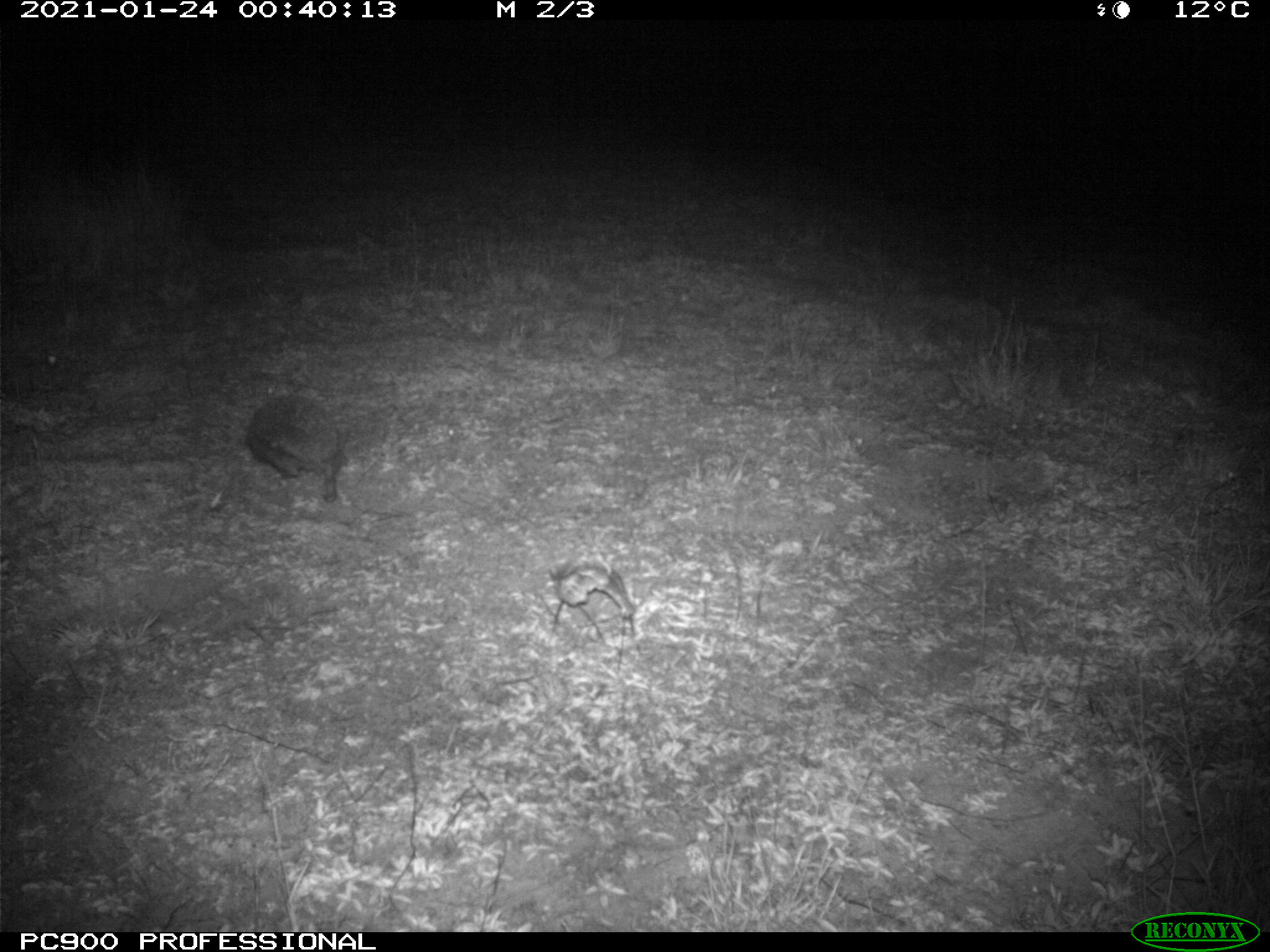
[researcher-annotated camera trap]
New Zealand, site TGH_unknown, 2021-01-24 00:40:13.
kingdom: Animalia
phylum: Chordata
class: Mammalia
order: Eulipotyphla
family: Erinaceidae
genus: Erinaceus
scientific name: Erinaceus europaeus europaeus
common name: european hedgehog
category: hedgehog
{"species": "hedgehog (european hedgehog) (Erinaceus europaeus europaeus)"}